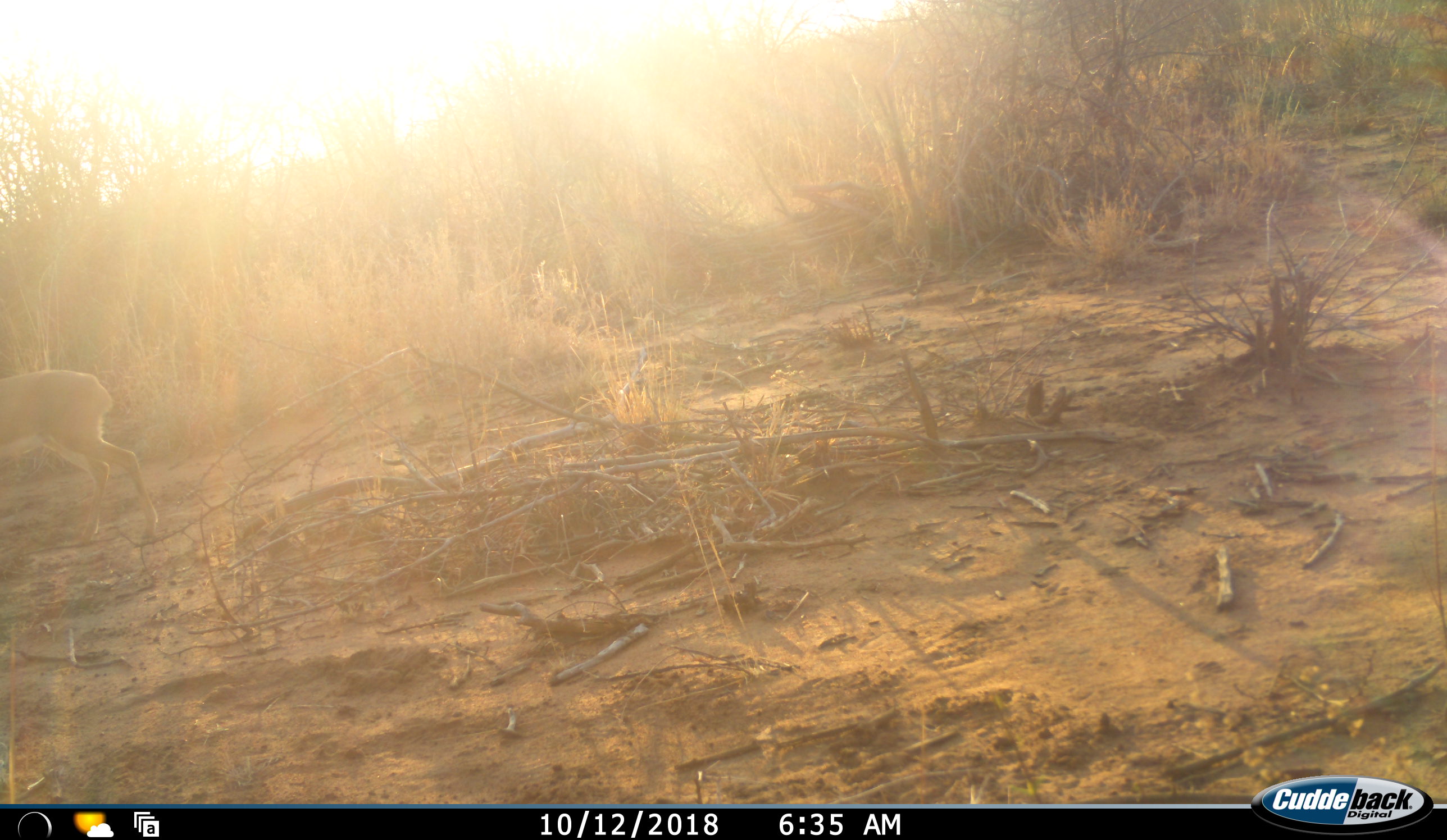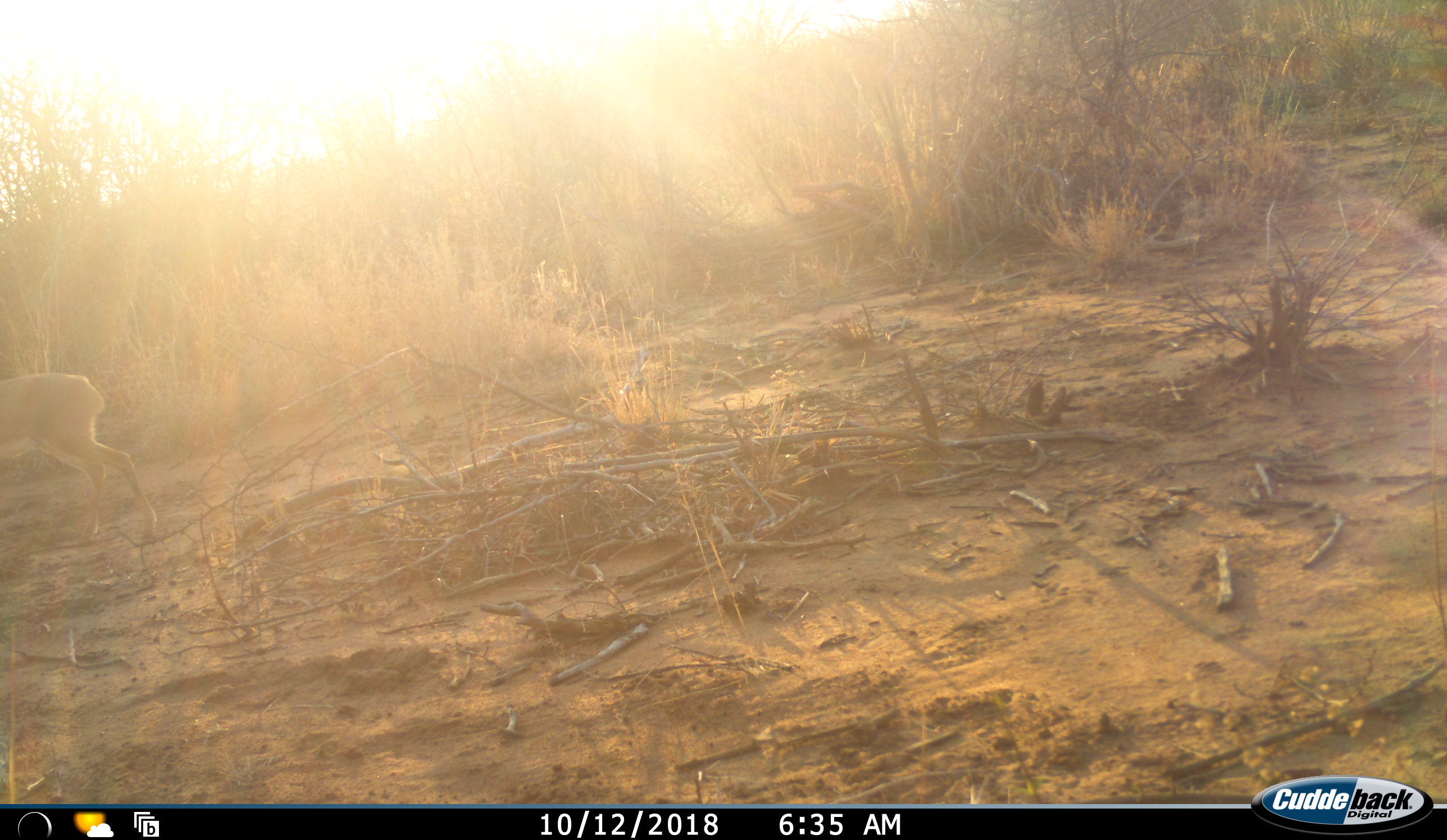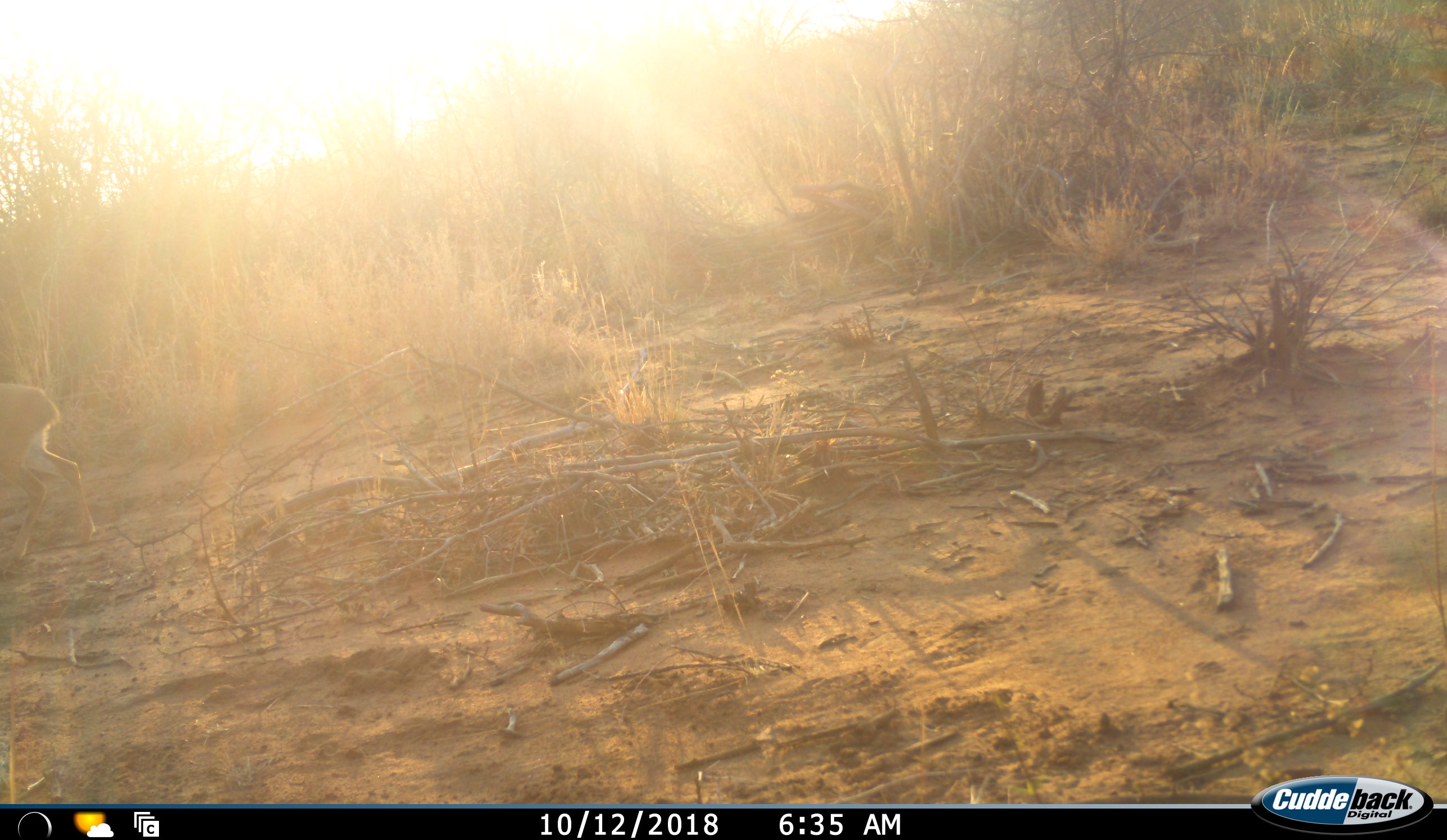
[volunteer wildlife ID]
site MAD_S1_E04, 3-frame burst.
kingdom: Animalia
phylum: Chordata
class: Mammalia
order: Artiodactyla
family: Bovidae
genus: Aepyceros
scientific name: Aepyceros melampus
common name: impala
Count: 1.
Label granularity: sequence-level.